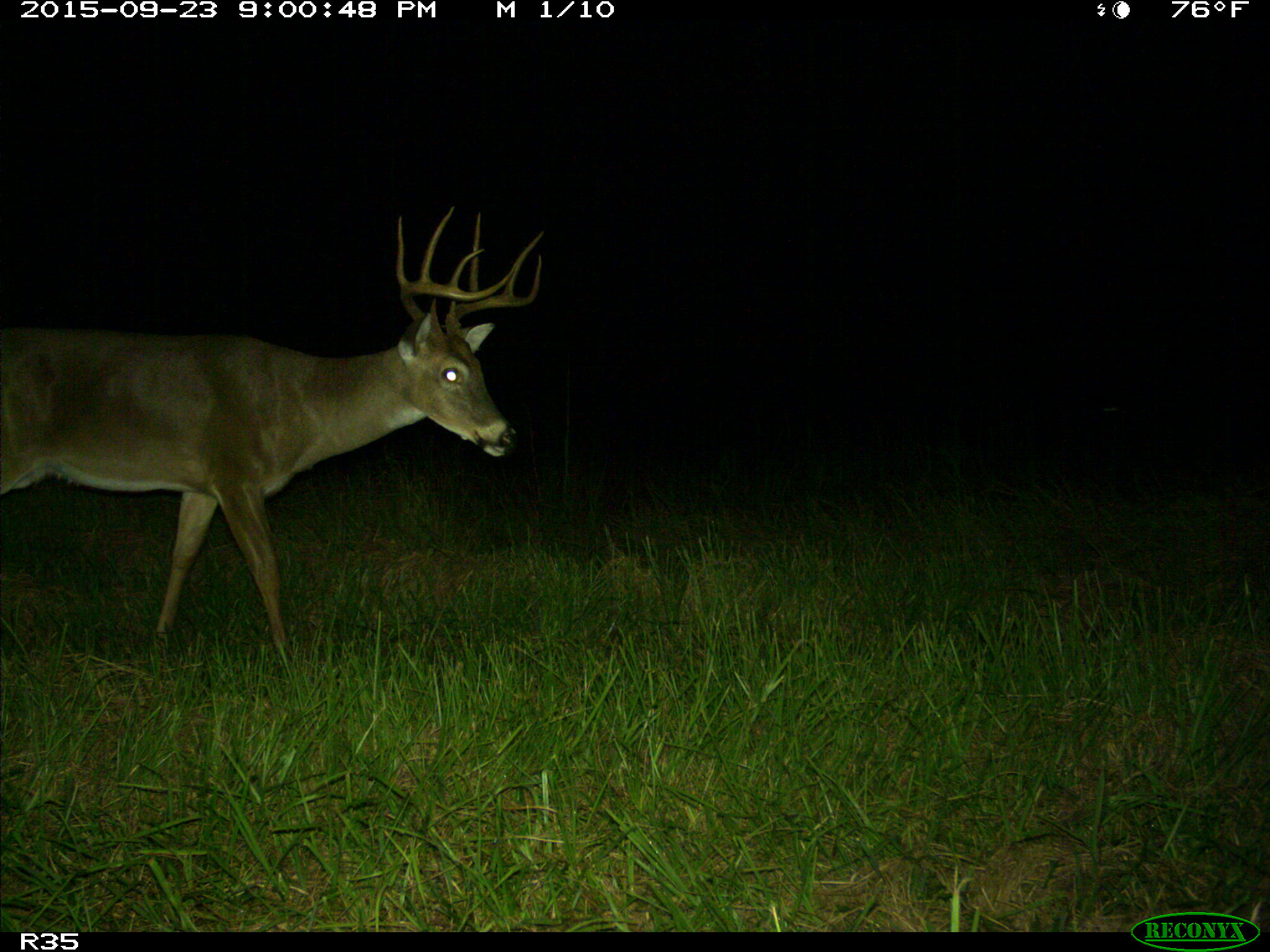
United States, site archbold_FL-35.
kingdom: Animalia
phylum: Chordata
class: Mammalia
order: Artiodactyla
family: Cervidae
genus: Odocoileus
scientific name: Odocoileus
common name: deer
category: unidentified deer